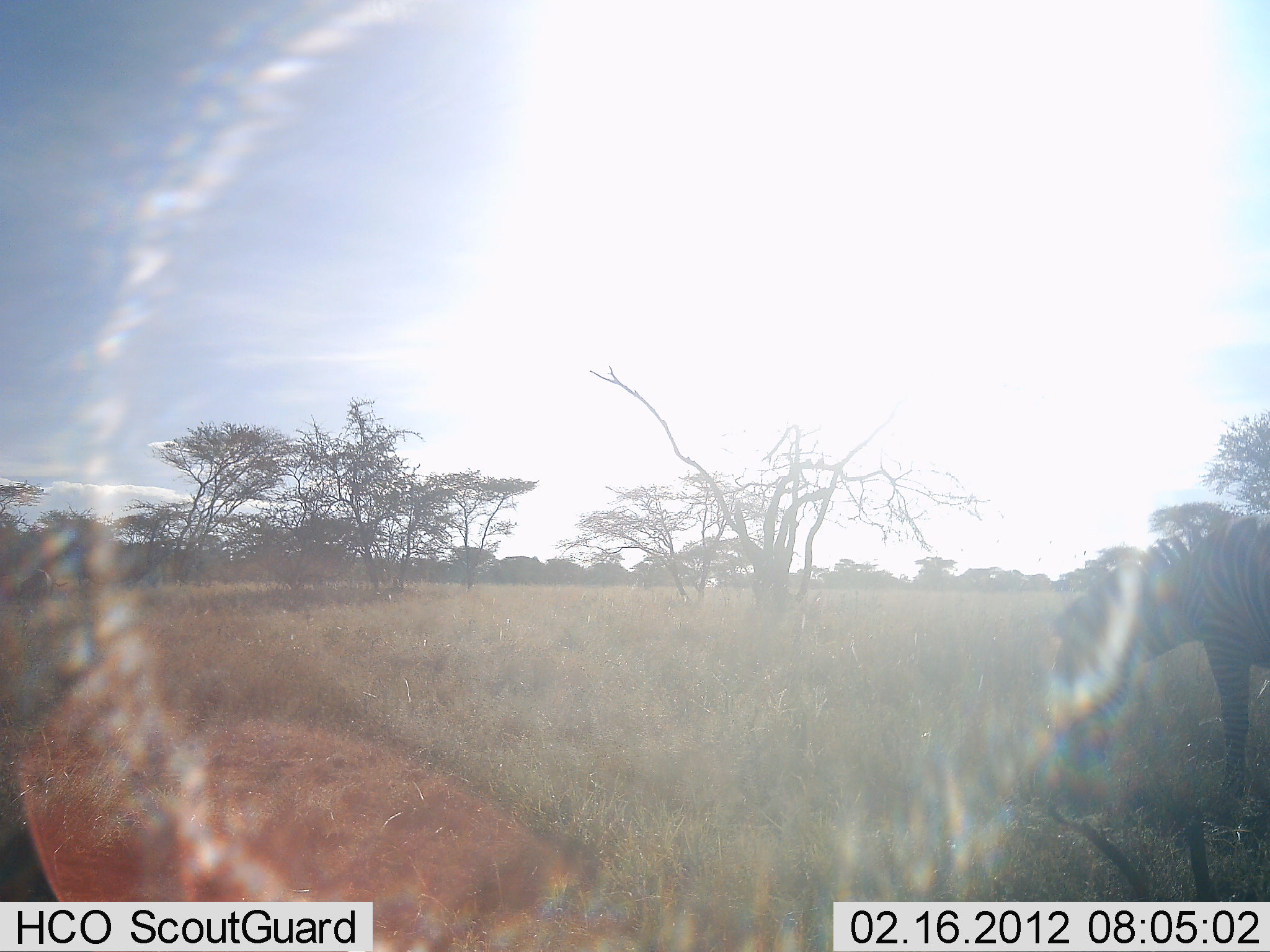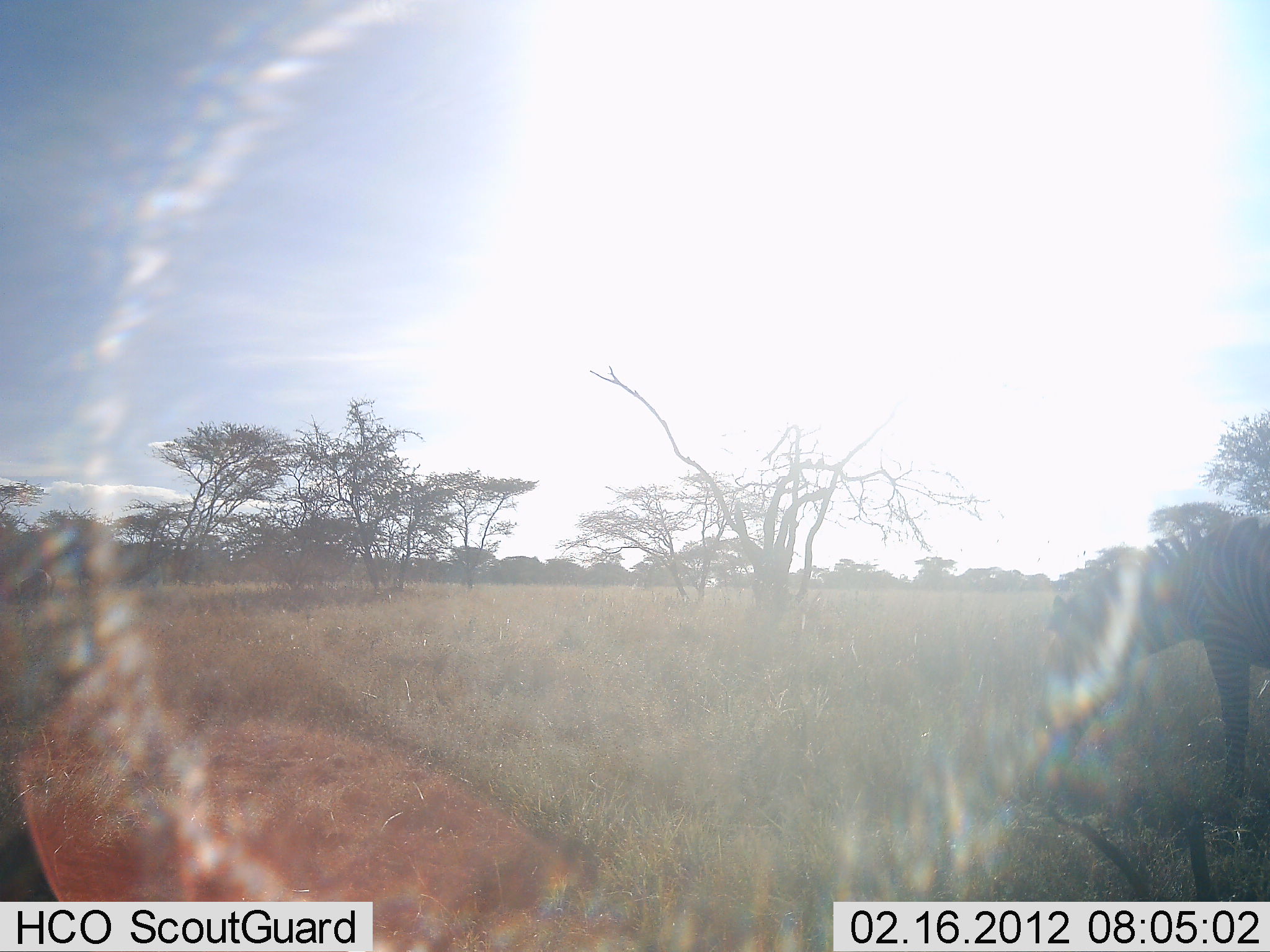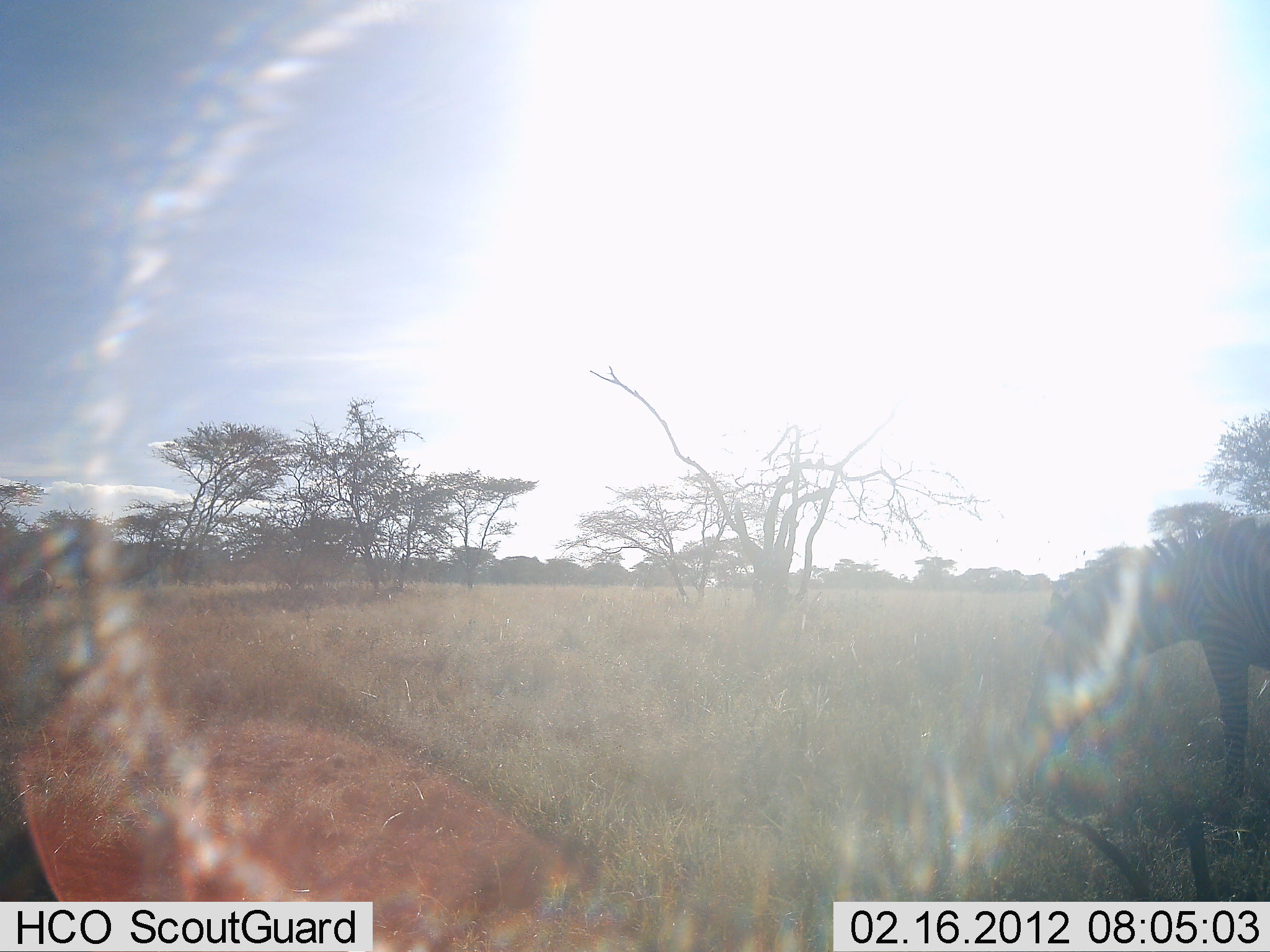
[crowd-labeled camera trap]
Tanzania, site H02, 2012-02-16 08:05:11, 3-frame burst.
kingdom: Animalia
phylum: Chordata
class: Mammalia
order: Perissodactyla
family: Equidae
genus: Equus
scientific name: Equus quagga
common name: plains zebra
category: zebra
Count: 1.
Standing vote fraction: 12%.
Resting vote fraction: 0%.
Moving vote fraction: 0%.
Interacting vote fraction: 0%.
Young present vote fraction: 0%.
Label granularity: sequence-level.